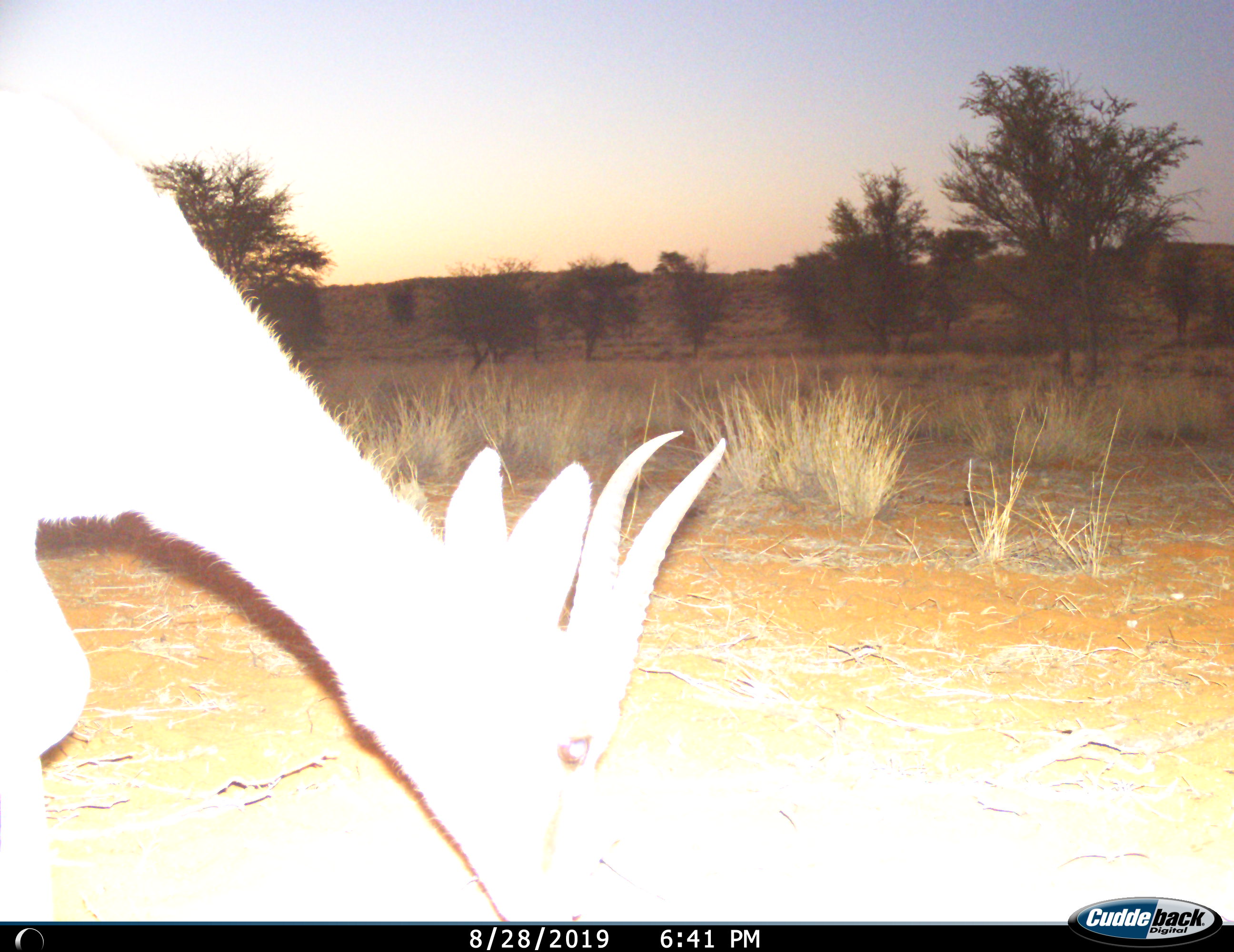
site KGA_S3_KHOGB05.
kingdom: Animalia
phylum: Chordata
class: Mammalia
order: Artiodactyla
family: Bovidae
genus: Antidorcas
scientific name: Antidorcas marsupialis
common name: springbok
Springbok (Antidorcas marsupialis), count 1. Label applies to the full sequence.